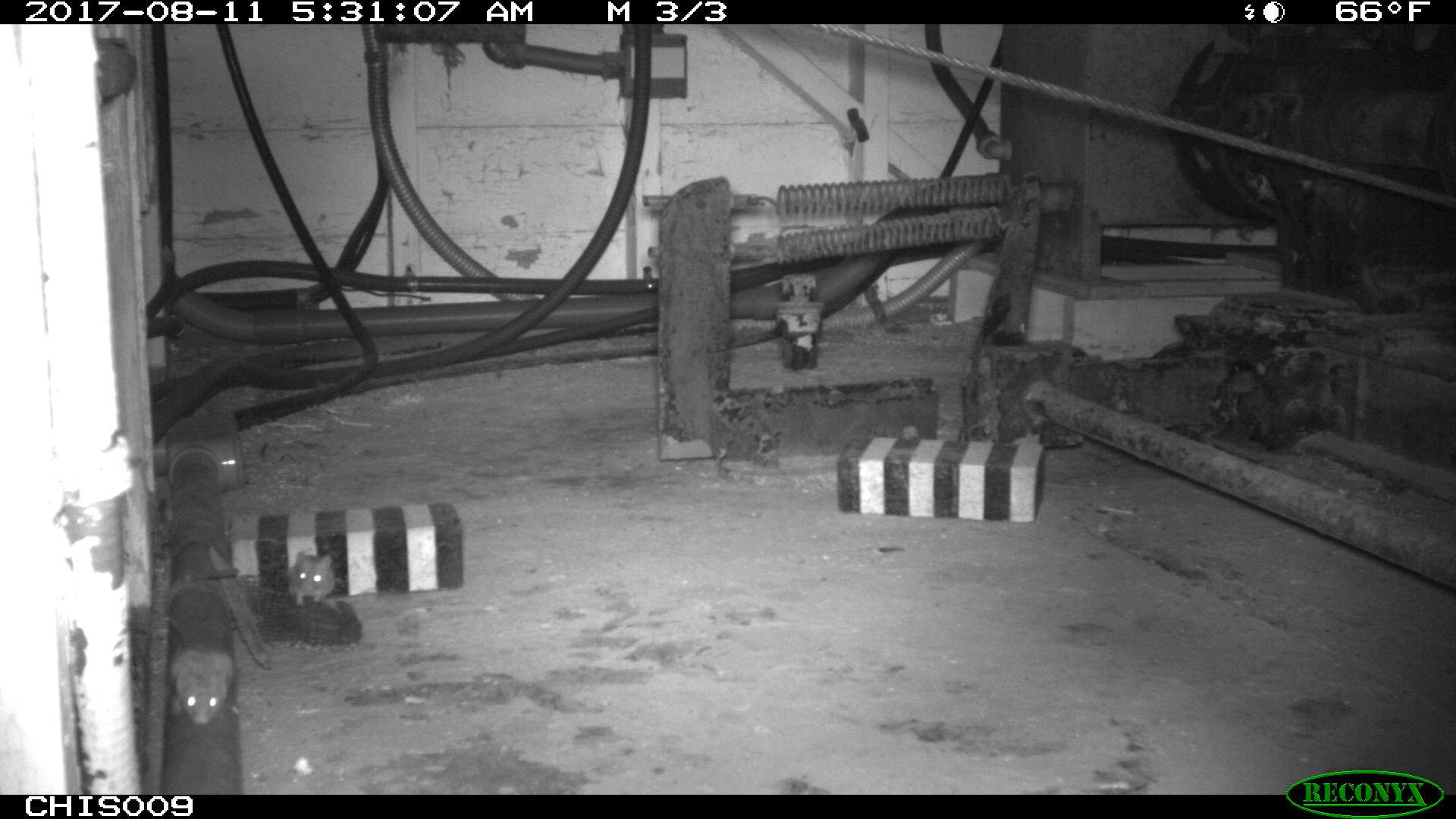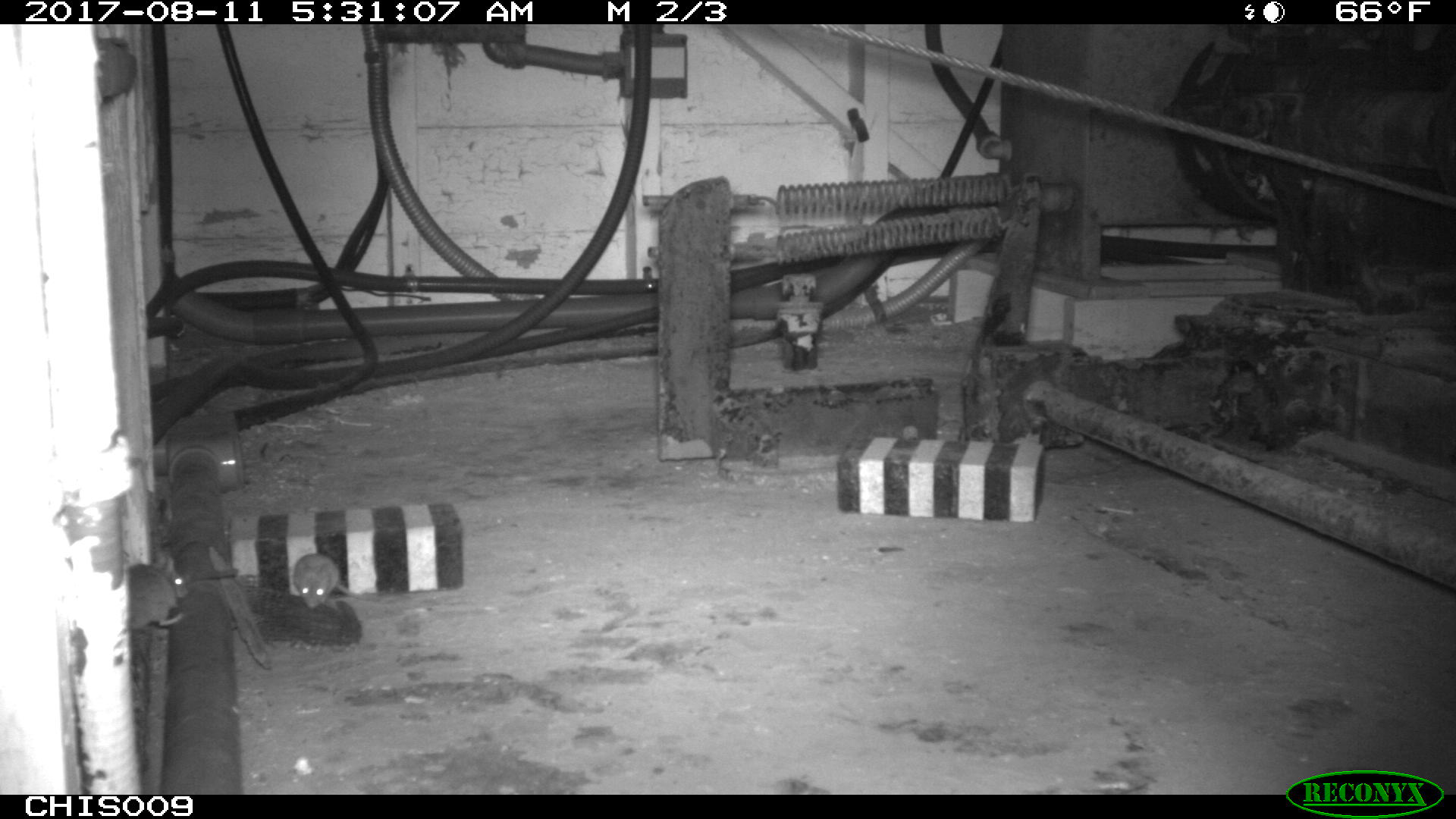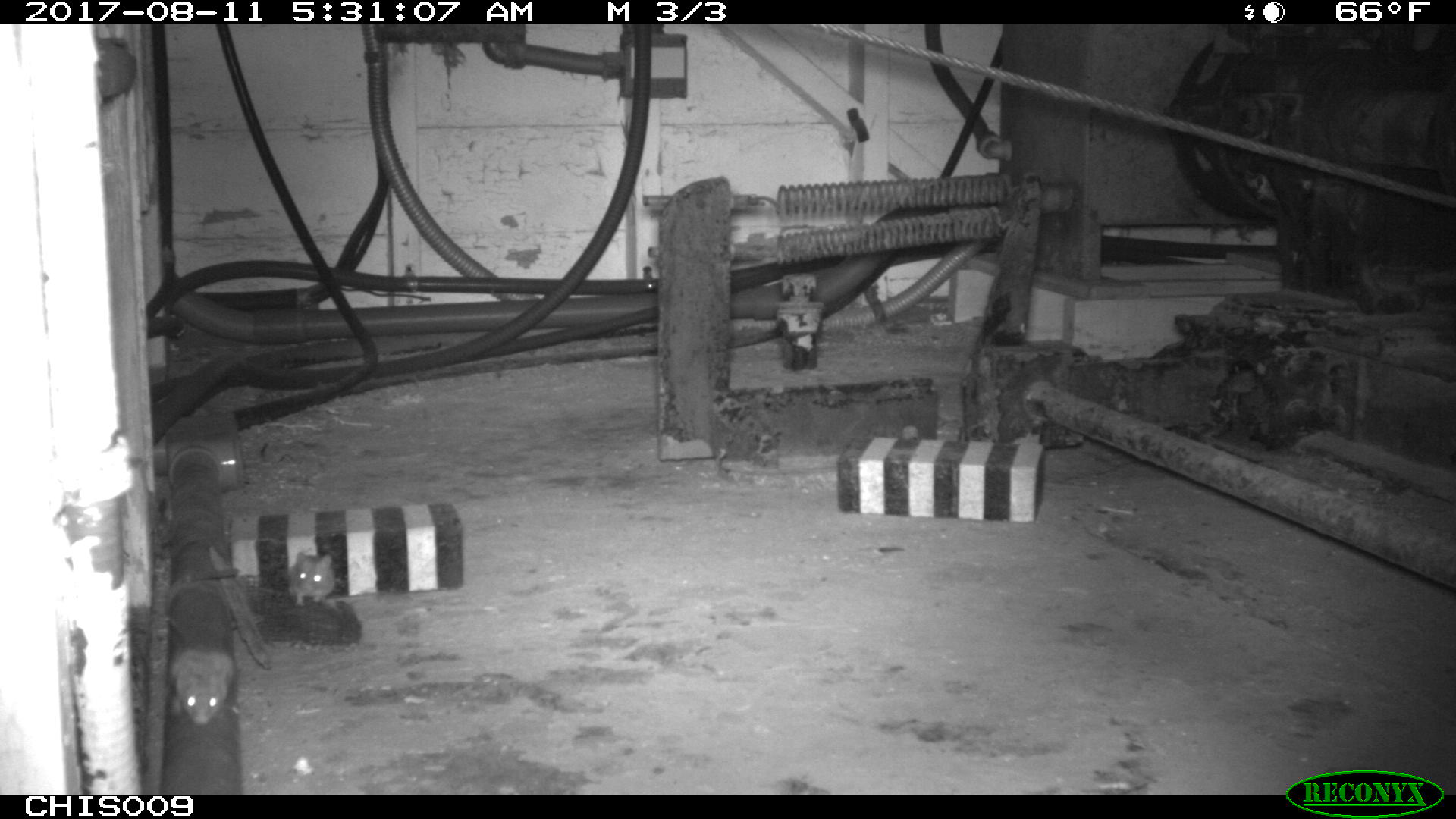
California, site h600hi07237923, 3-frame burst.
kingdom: Animalia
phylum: Chordata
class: Mammalia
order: Rodentia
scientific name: Rodentia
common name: rodent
Rodent (Rodentia).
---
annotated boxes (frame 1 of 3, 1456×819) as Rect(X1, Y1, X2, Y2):
rodent: Rect(170, 618, 234, 724); Rect(287, 551, 334, 607)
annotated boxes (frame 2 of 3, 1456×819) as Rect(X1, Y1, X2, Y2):
rodent: Rect(292, 552, 380, 610); Rect(127, 553, 190, 632)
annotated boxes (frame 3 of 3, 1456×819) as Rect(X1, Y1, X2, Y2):
rodent: Rect(168, 647, 233, 723); Rect(291, 551, 335, 605)